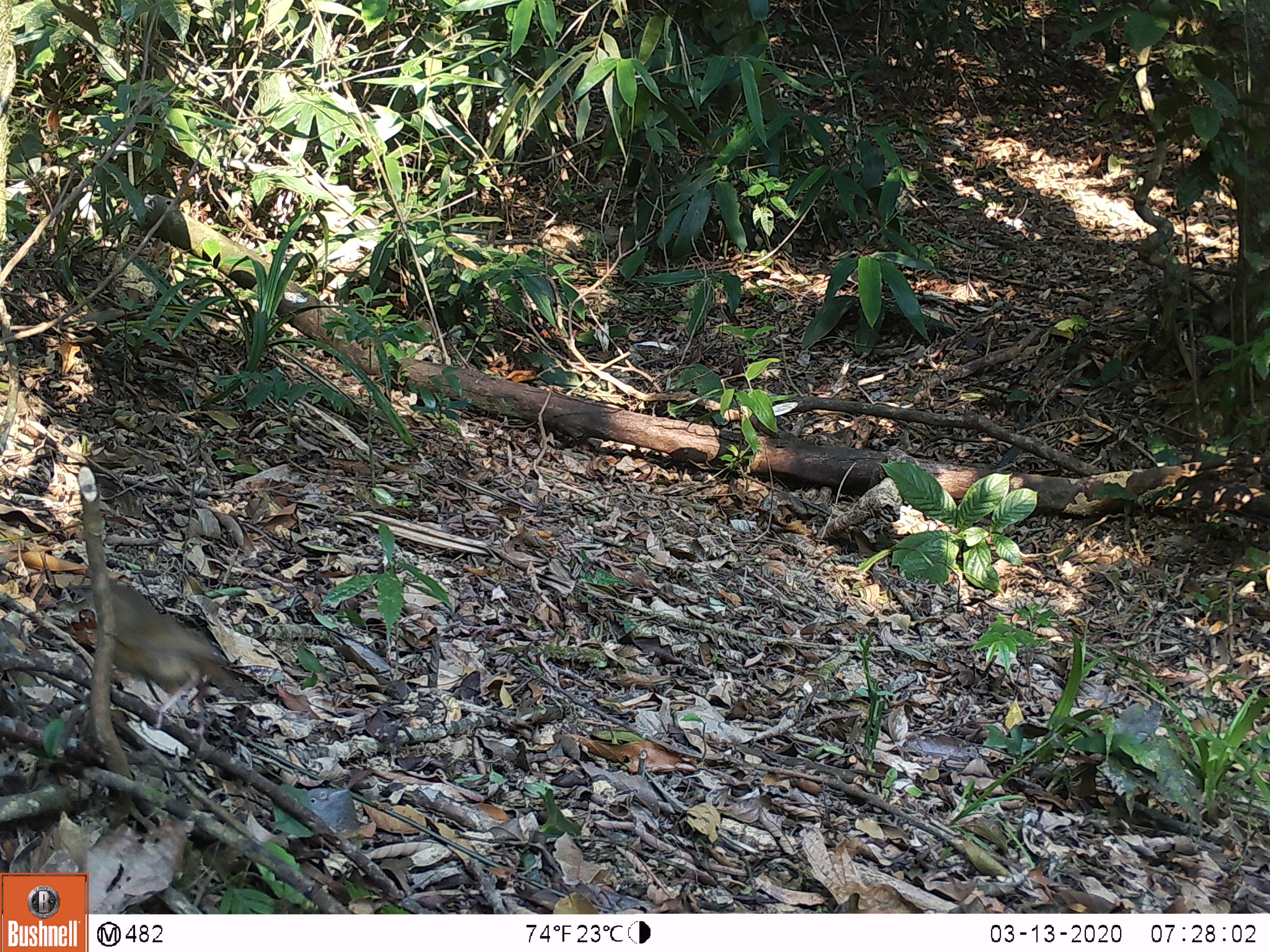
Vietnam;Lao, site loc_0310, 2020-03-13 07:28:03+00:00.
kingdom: Animalia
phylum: Chordata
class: Aves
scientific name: Aves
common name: bird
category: unidentified bird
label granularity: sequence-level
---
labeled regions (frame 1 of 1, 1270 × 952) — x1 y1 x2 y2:
unidentified bird: 64 577 268 758